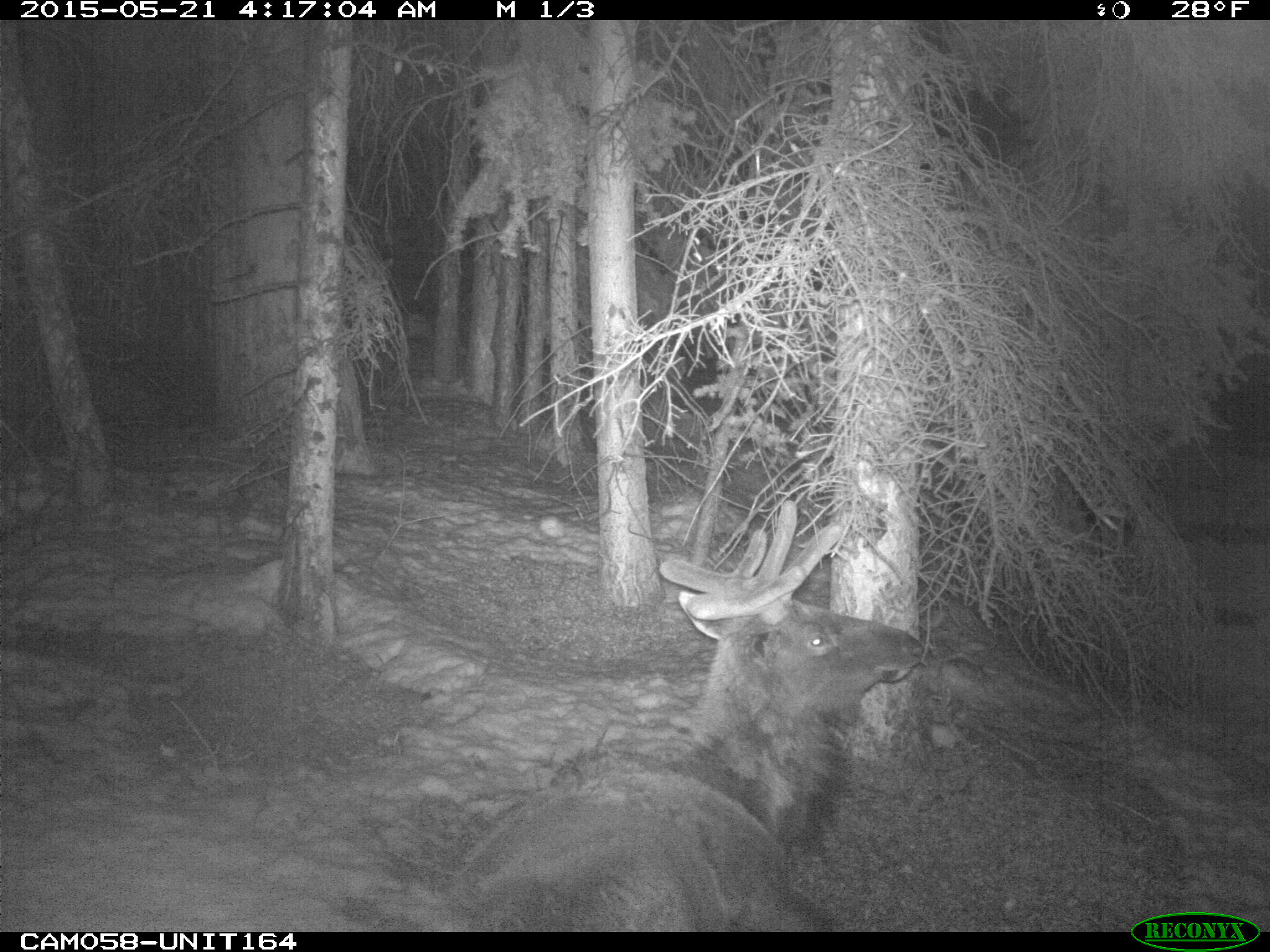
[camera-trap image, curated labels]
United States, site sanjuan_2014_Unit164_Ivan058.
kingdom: Animalia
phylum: Chordata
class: Mammalia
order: Artiodactyla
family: Cervidae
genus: Cervus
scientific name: Cervus elaphus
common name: red deer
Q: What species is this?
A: Cervus elaphus (red deer).